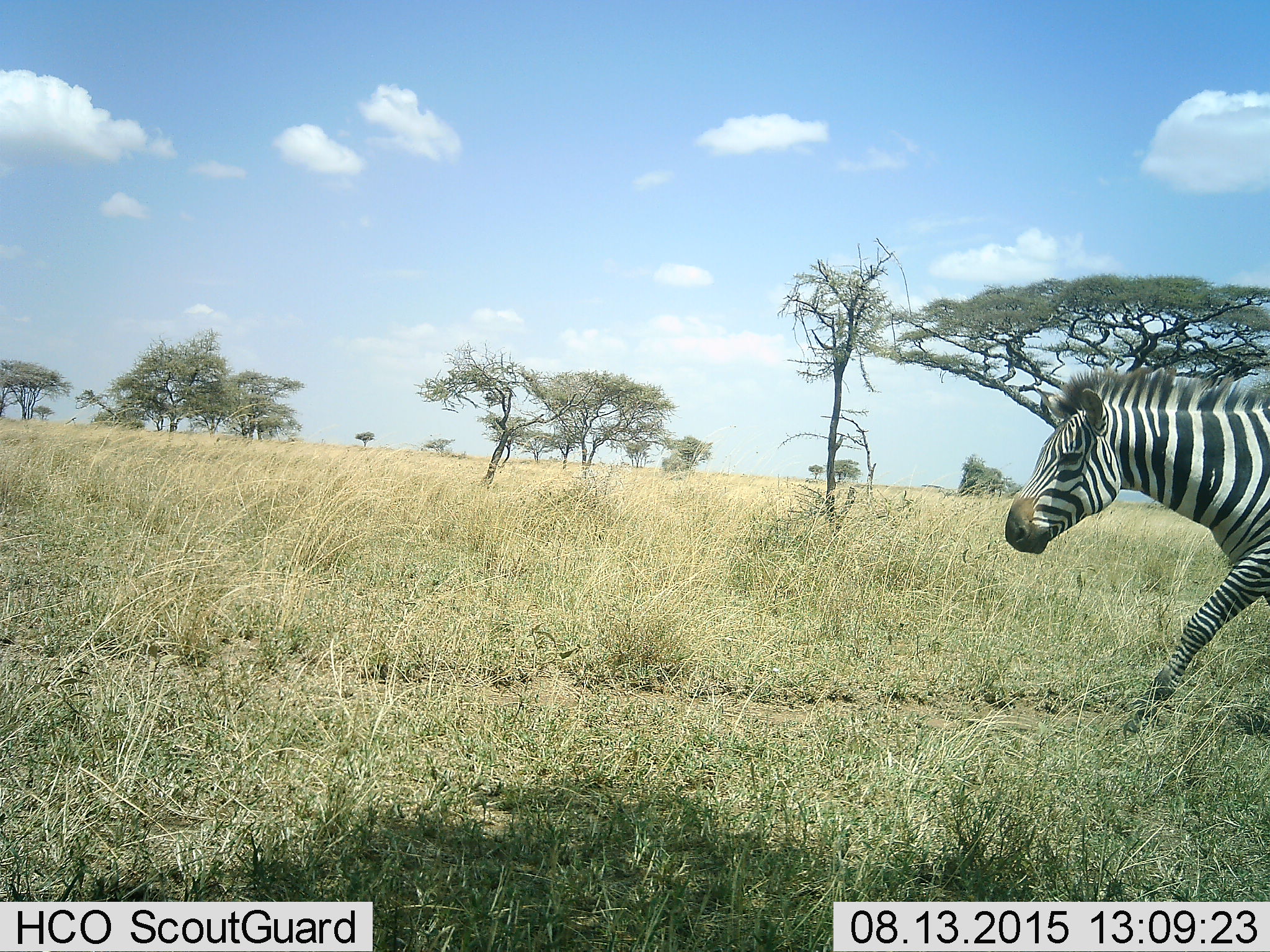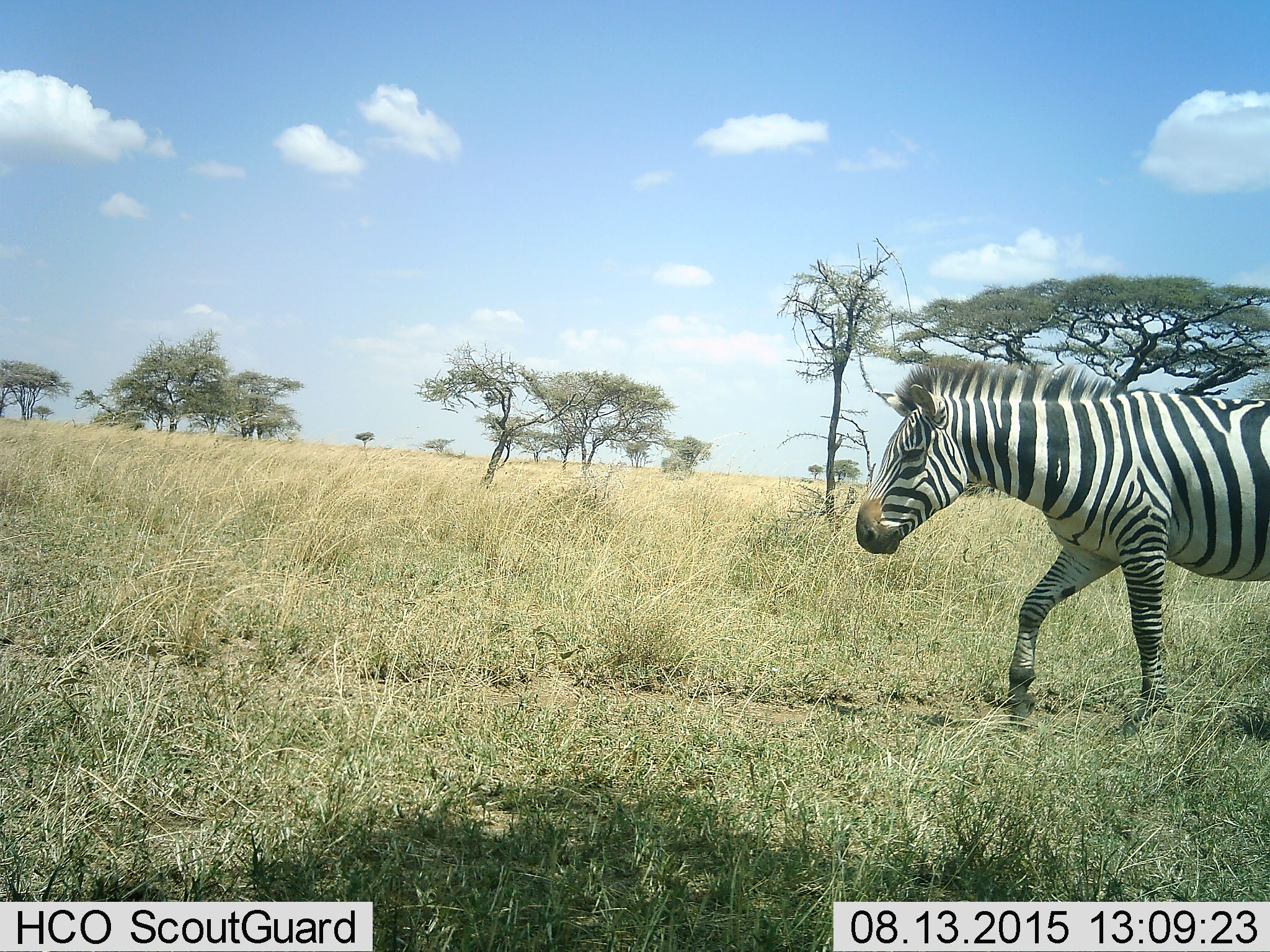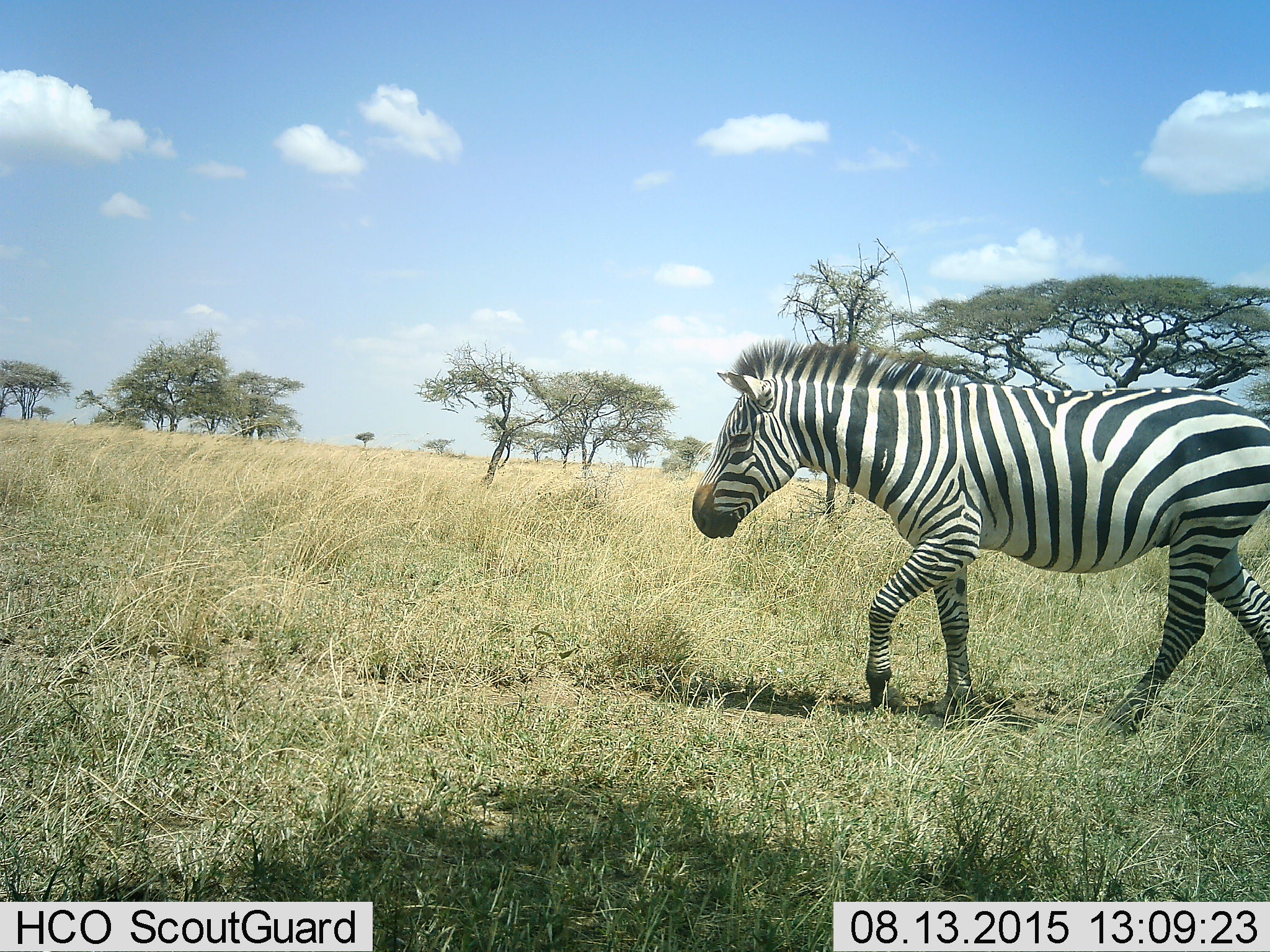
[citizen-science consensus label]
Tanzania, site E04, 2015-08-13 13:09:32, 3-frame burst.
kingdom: Animalia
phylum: Chordata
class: Mammalia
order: Perissodactyla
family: Equidae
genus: Equus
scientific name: Equus quagga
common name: plains zebra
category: zebra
Zebra (plains zebra) (Equus quagga), count 1. Behavior (volunteer vote fractions): standing 6%, resting 0%, moving 94%, interacting 0%. Young present (vote fraction): 0%. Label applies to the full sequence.